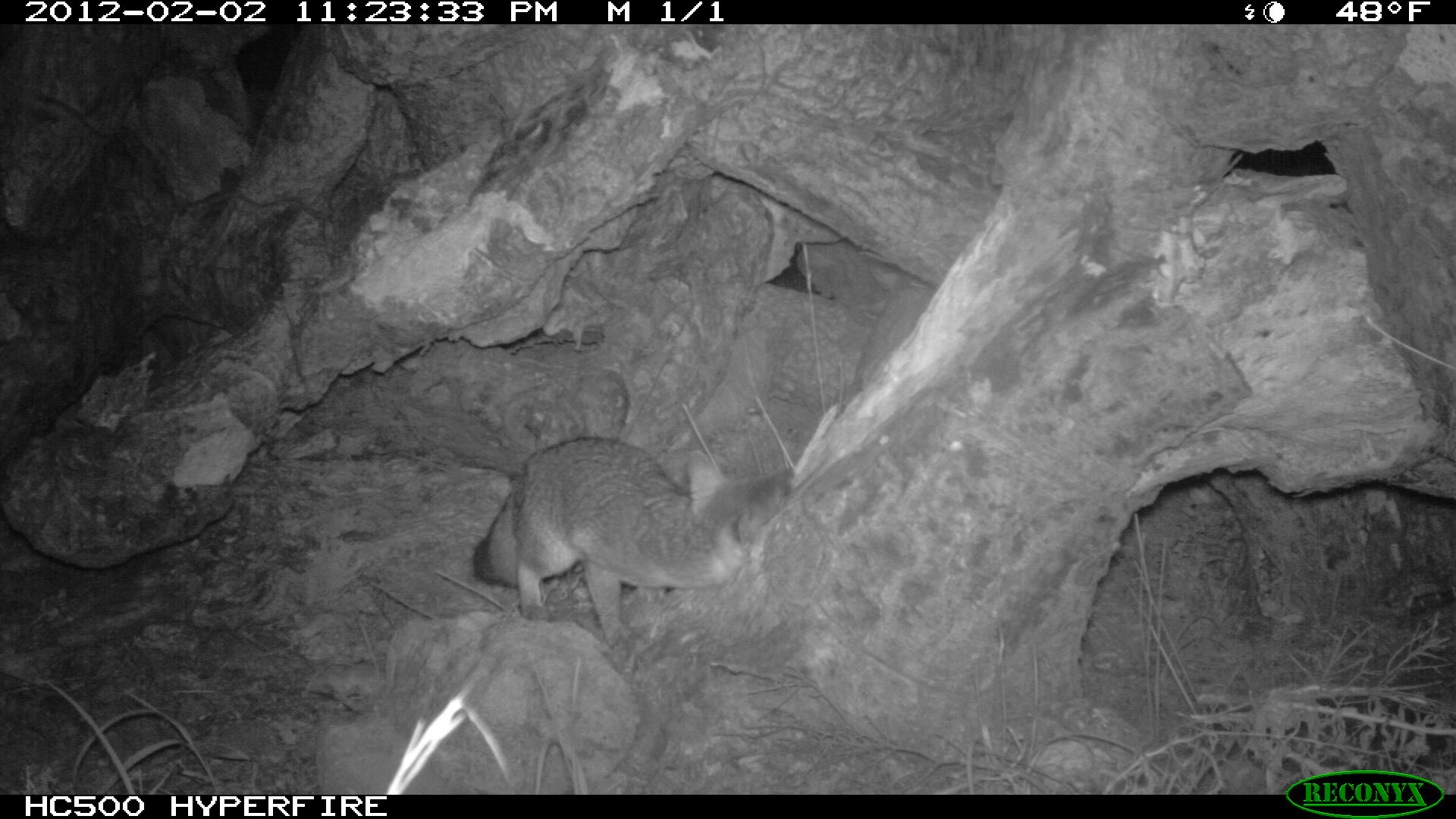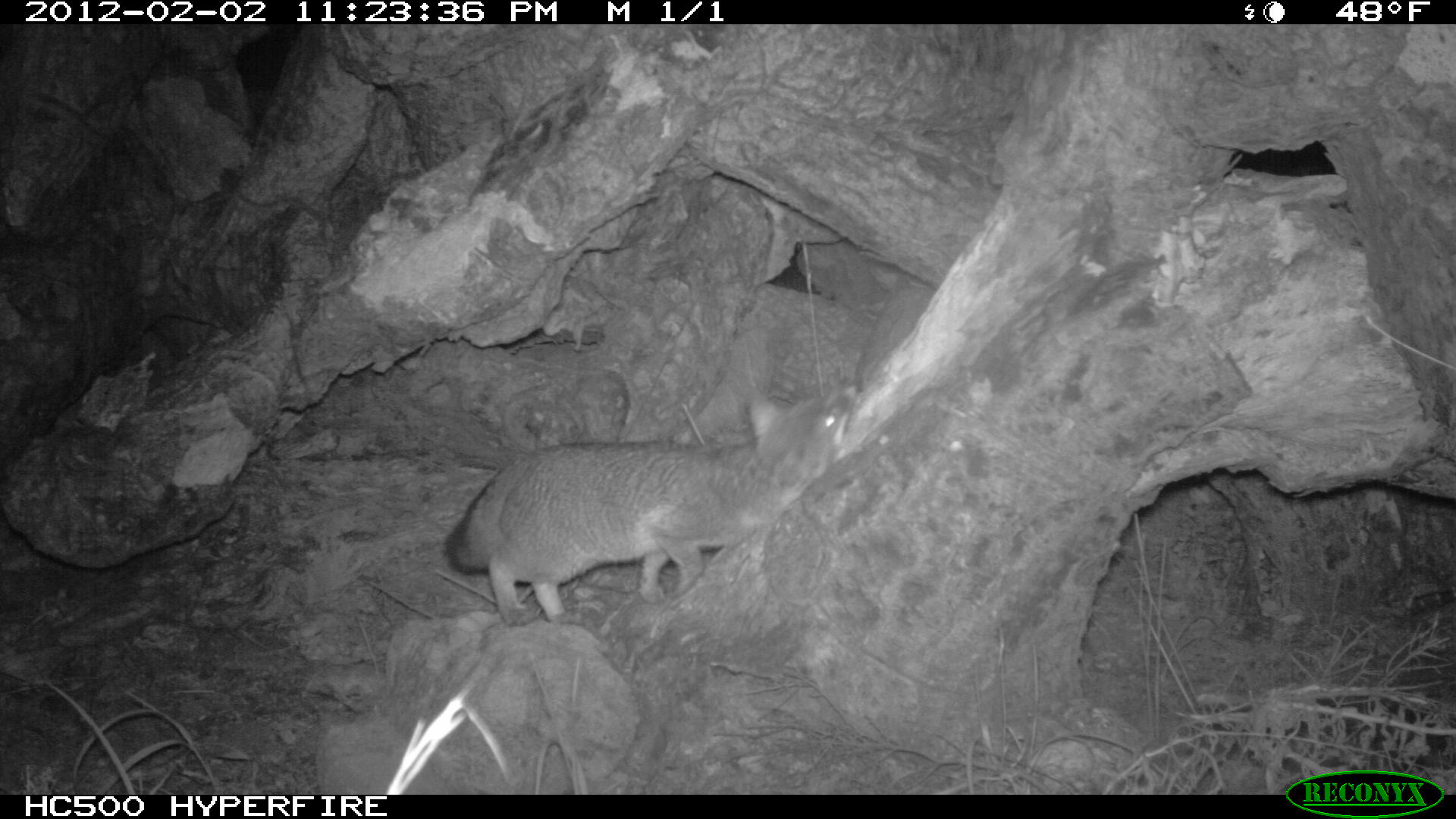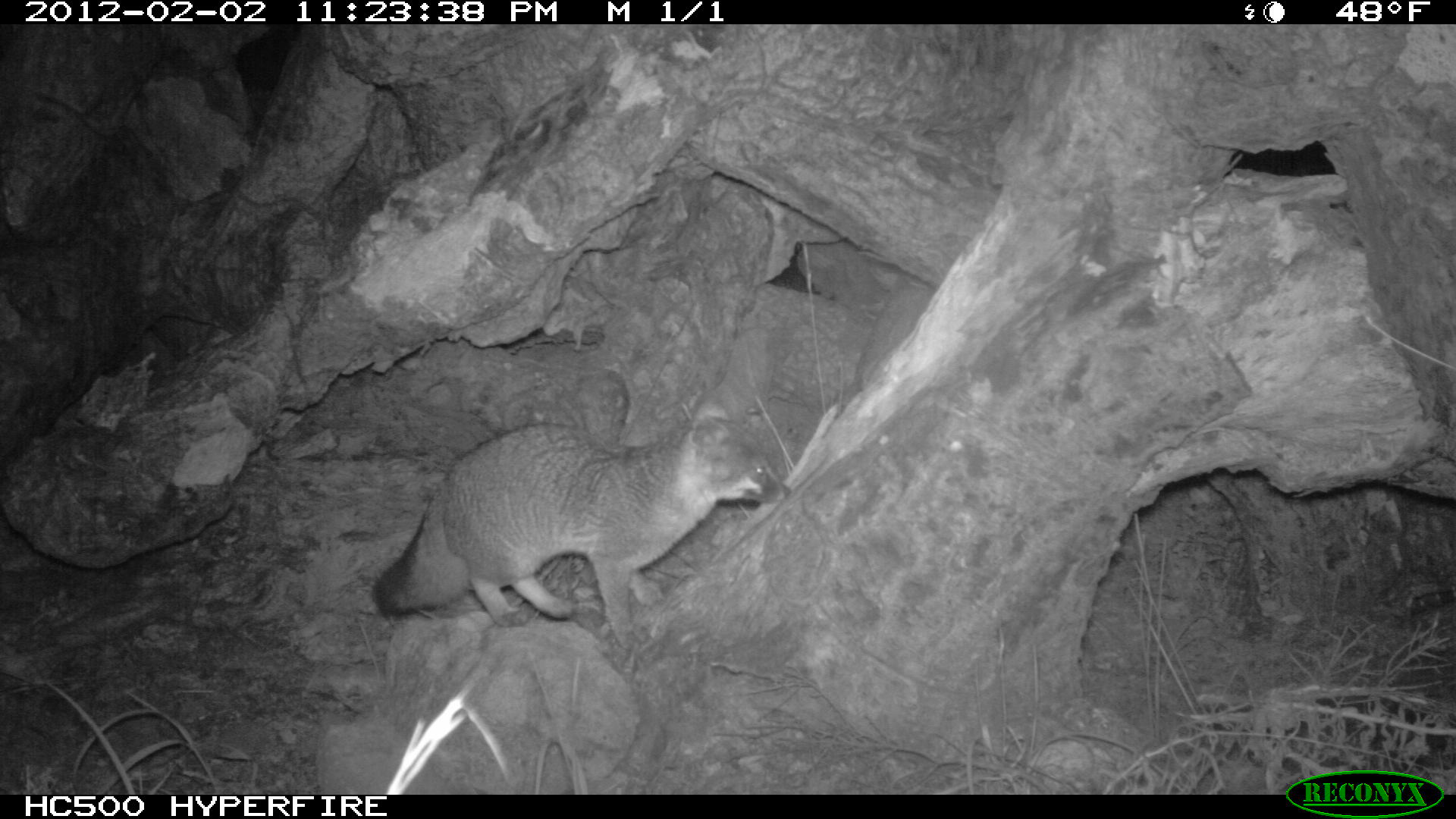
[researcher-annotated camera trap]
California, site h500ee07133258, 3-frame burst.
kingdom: Animalia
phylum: Chordata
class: Mammalia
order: Carnivora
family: Canidae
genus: Urocyon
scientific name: Urocyon littoralis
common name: island fox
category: fox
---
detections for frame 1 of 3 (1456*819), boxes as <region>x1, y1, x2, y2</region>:
fox: <region>472, 437, 794, 648</region>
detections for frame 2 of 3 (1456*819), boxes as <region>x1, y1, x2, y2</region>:
fox: <region>444, 384, 858, 624</region>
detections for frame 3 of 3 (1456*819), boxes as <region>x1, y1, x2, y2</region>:
fox: <region>368, 399, 789, 628</region>